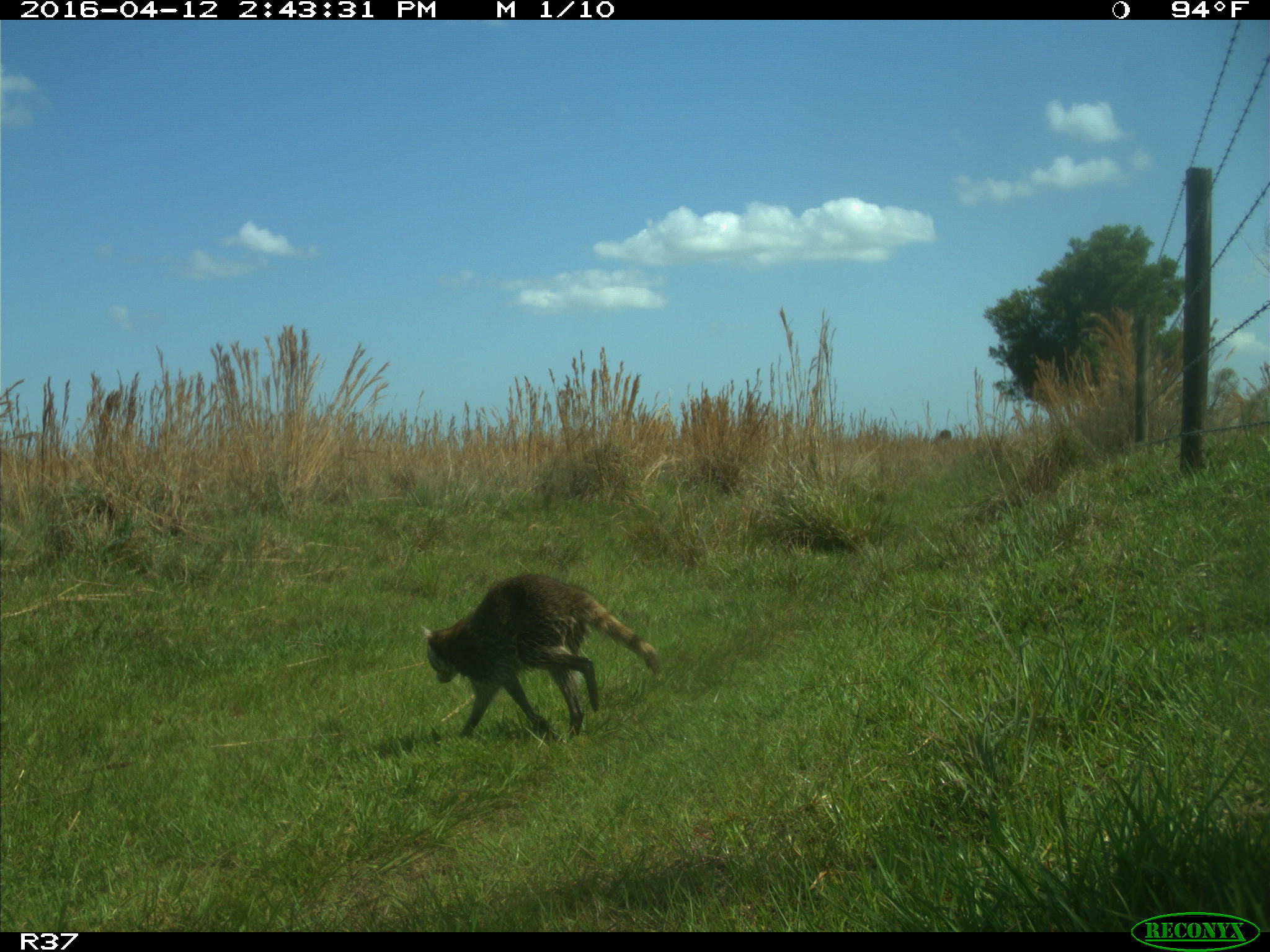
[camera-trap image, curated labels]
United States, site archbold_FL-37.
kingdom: Animalia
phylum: Chordata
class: Mammalia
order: Carnivora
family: Procyonidae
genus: Procyon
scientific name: Procyon lotor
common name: common raccoon